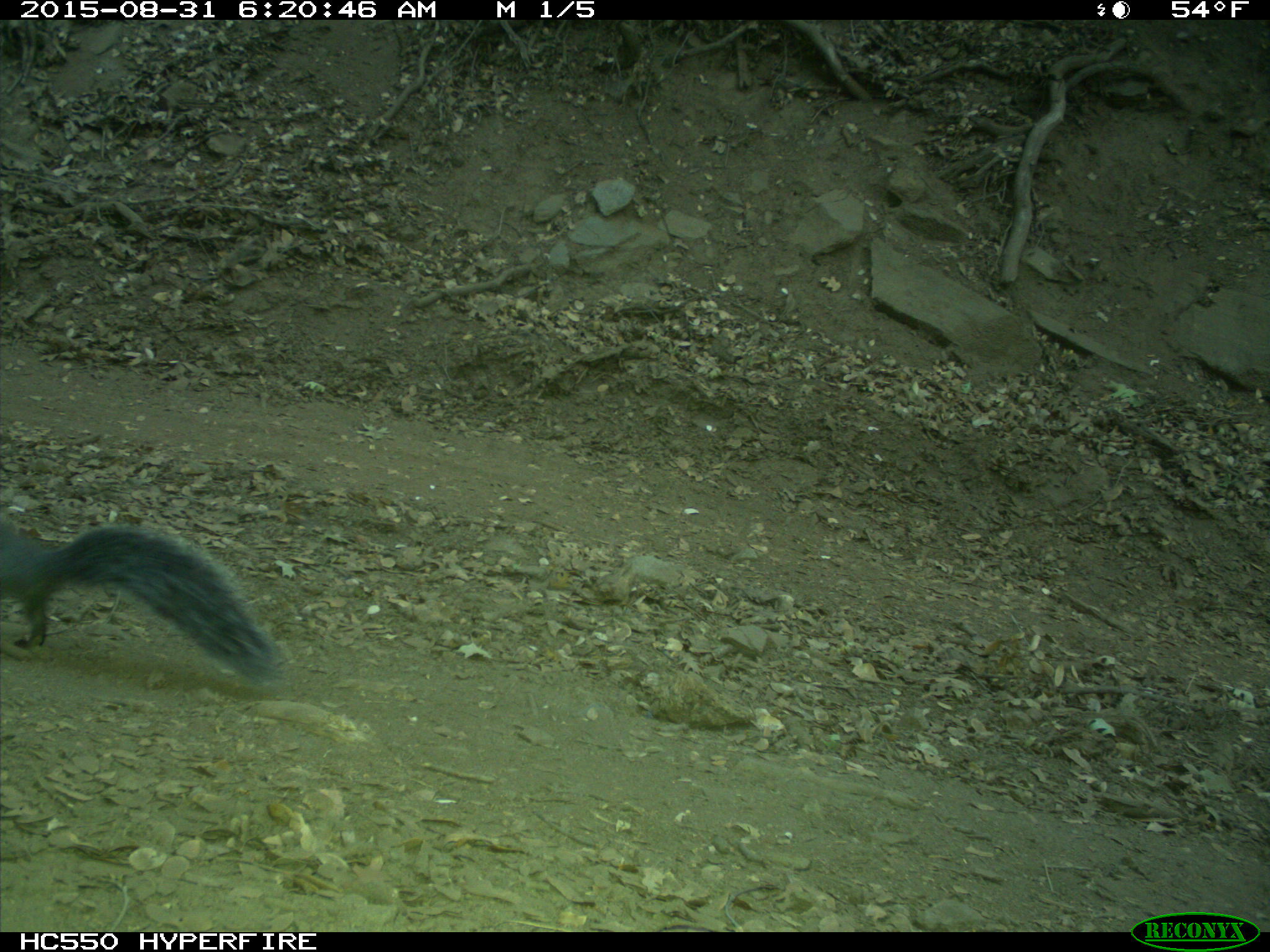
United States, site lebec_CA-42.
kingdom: Animalia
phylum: Chordata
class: Mammalia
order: Rodentia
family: Sciuridae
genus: Sciurus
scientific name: Sciurus carolinensis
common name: eastern gray squirrel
Sciurus carolinensis (eastern gray squirrel).